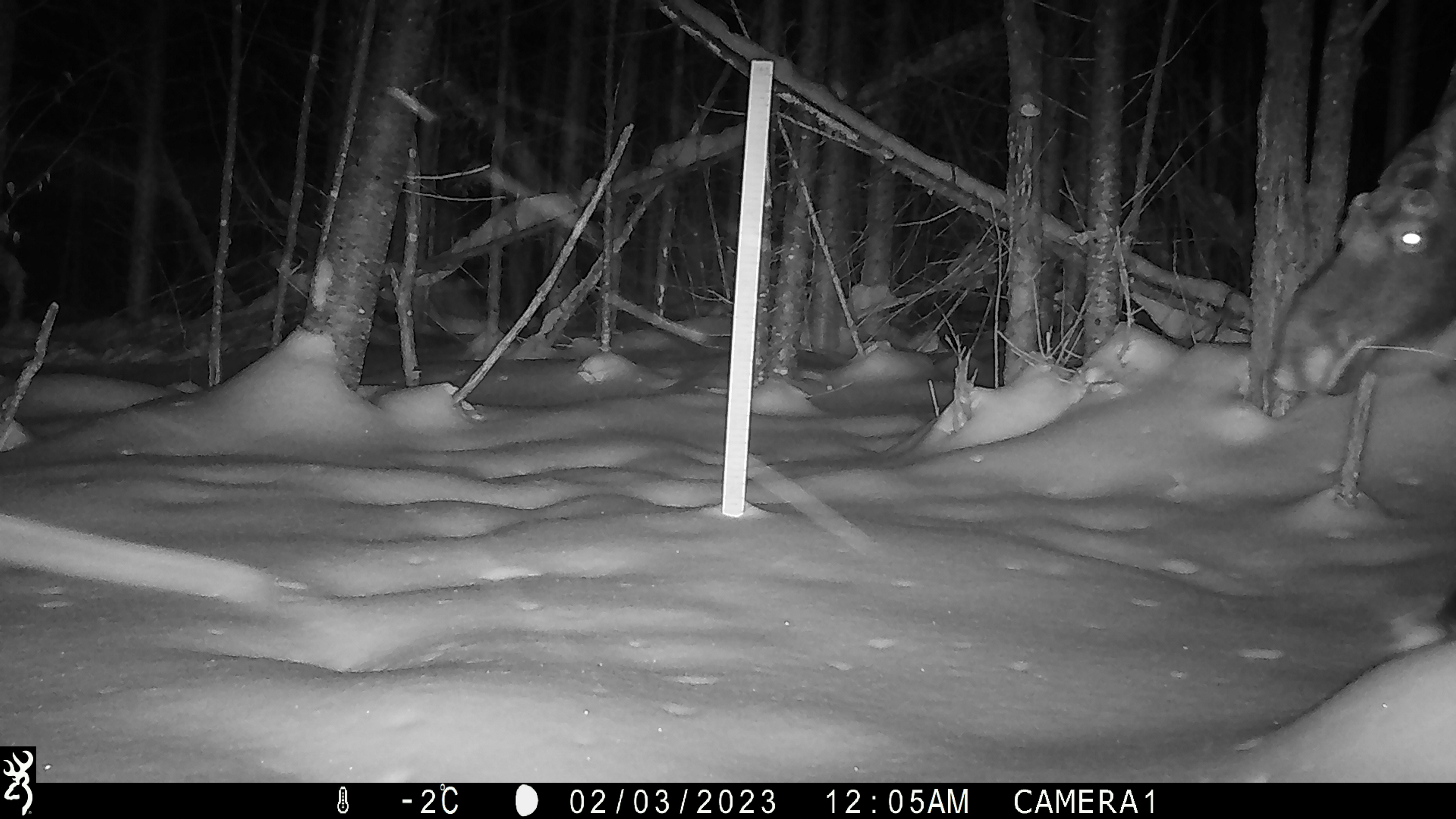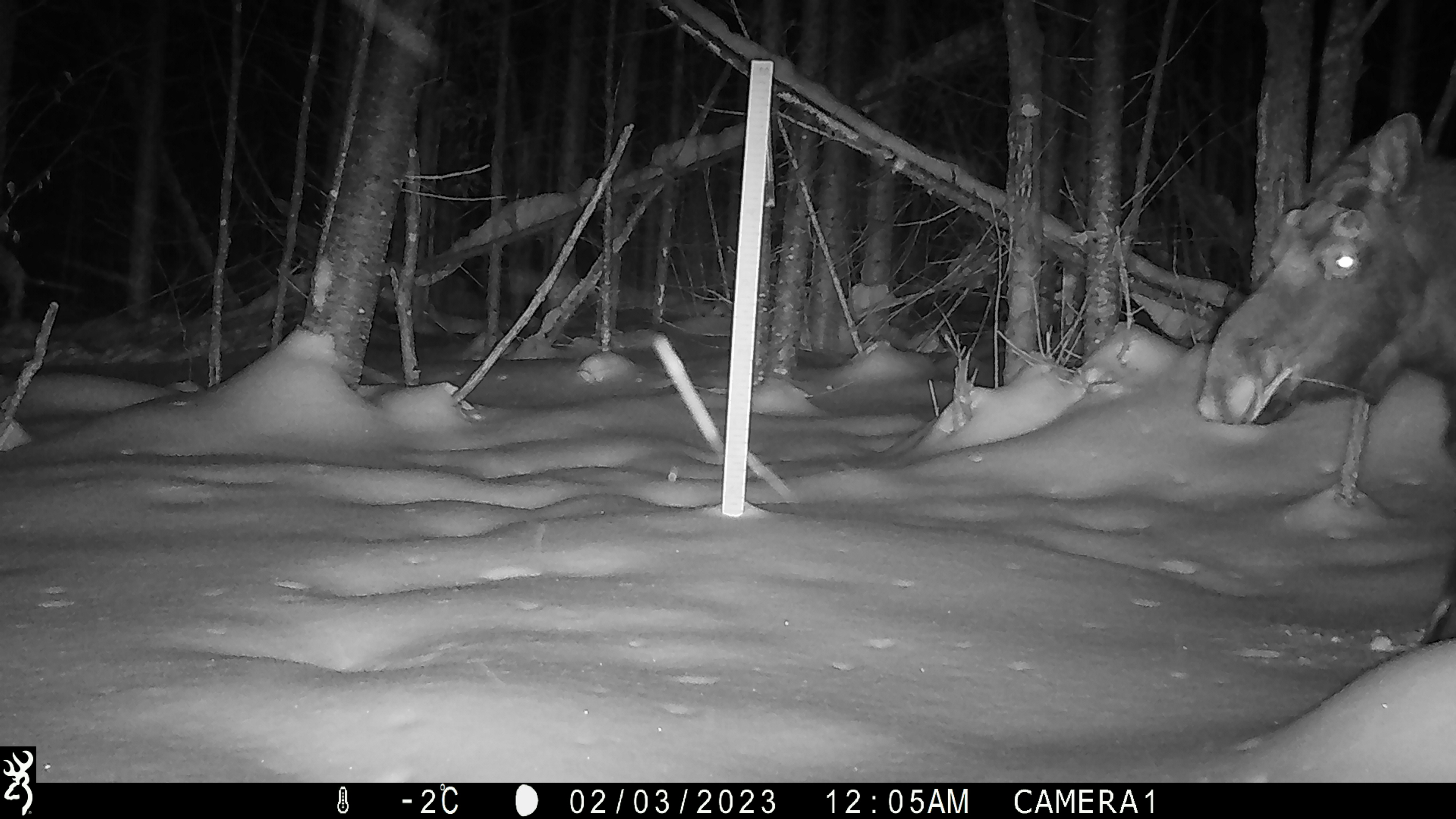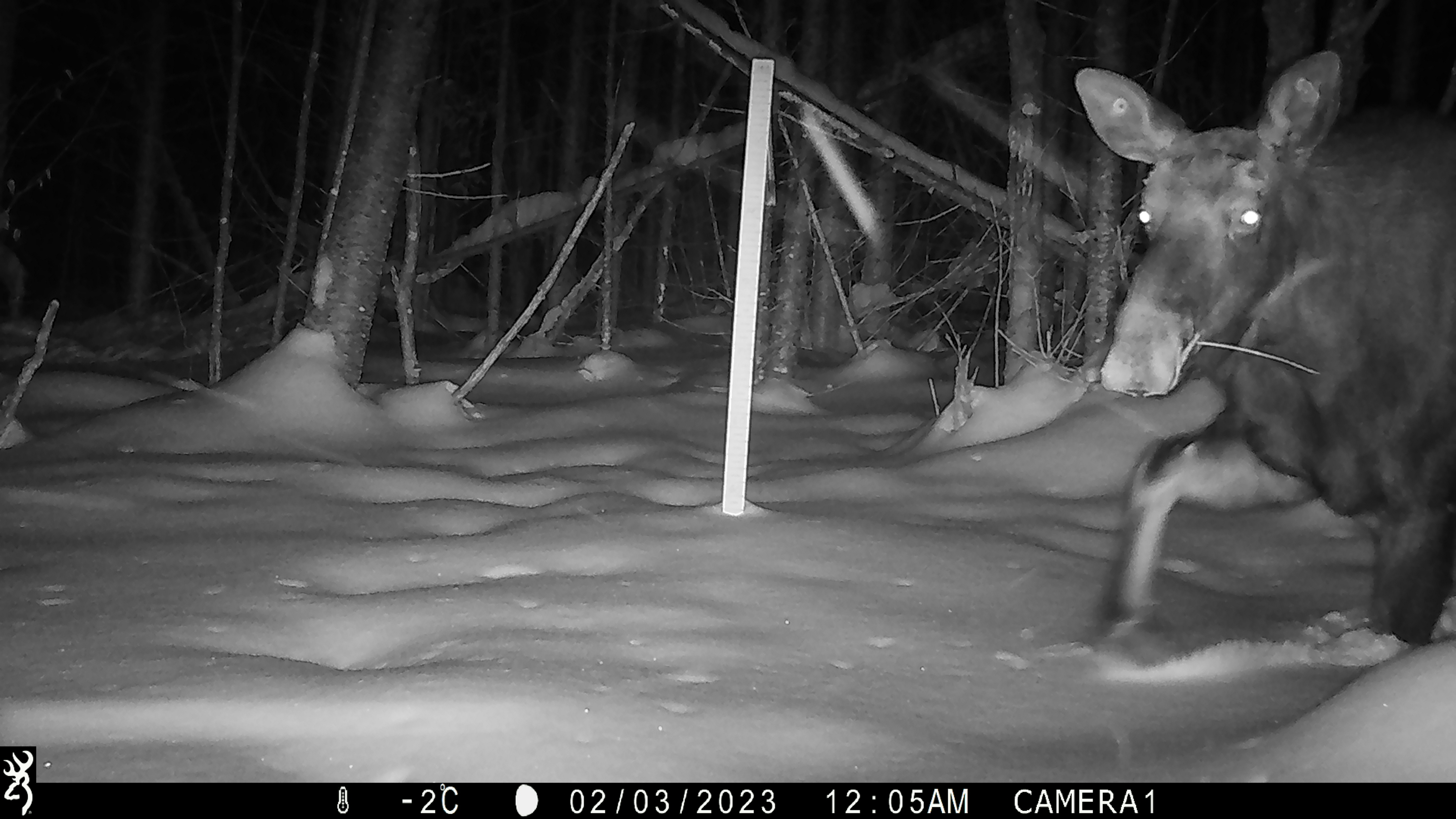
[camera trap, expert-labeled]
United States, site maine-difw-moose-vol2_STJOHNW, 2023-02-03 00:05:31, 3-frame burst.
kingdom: Animalia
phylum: Chordata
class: Mammalia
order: Artiodactyla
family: Cervidae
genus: Alces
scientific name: Alces alces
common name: moose